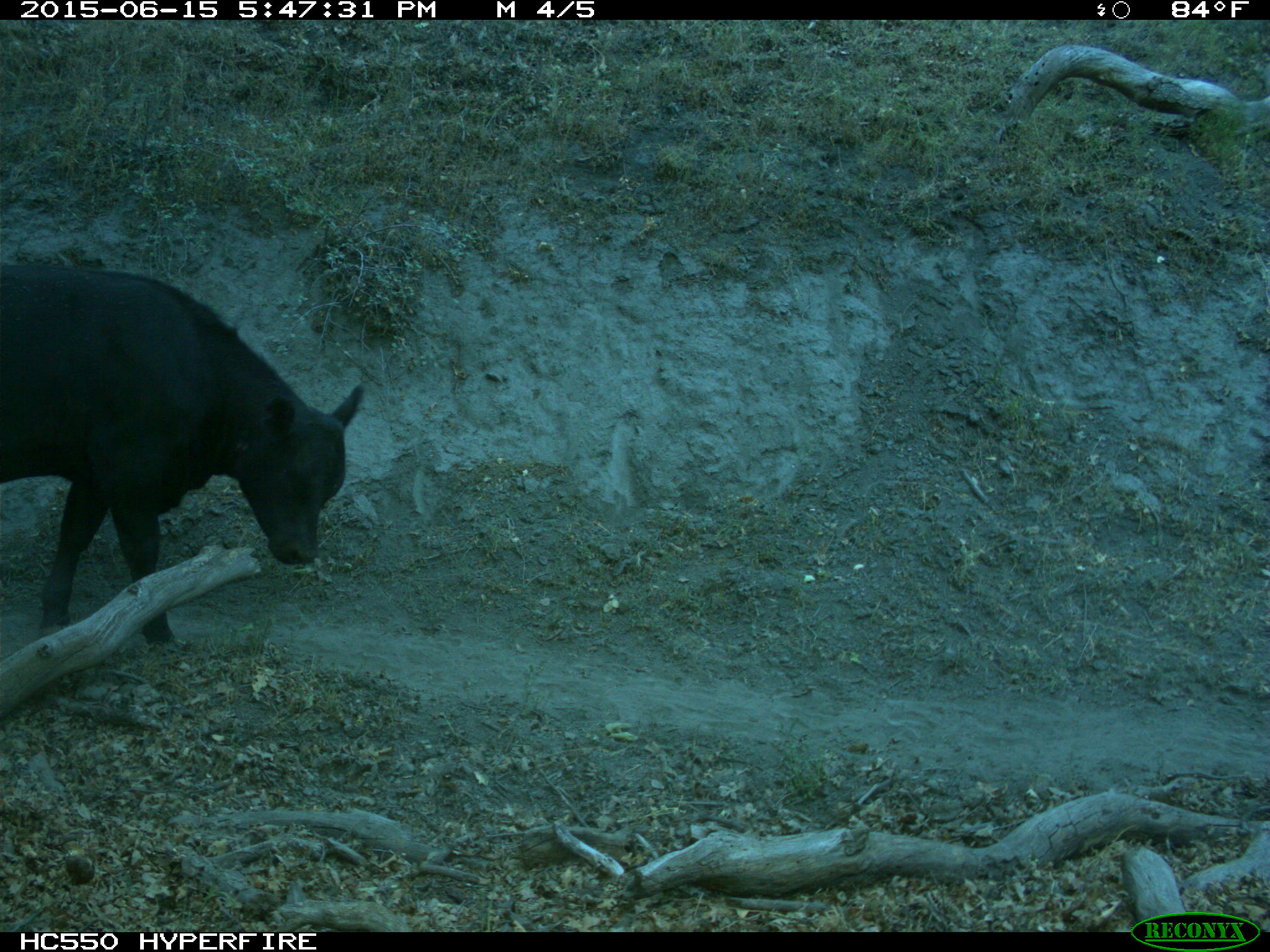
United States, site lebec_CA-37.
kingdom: Animalia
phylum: Chordata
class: Mammalia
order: Artiodactyla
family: Bovidae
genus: Bos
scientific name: Bos taurus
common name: domestic cow